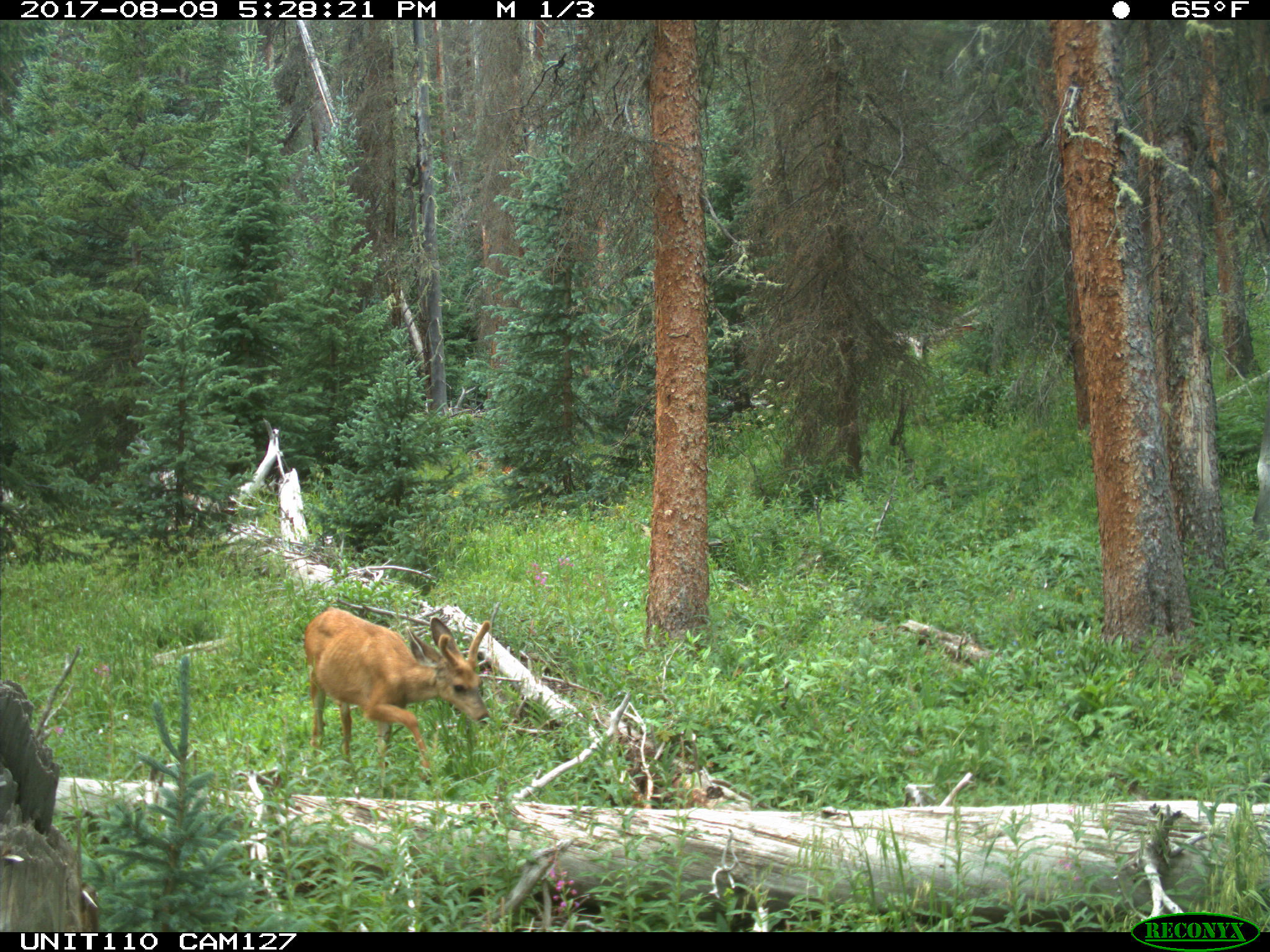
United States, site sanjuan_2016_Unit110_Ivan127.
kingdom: Animalia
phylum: Chordata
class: Mammalia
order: Artiodactyla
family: Cervidae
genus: Odocoileus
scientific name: Odocoileus hemionus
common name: mule deer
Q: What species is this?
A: Odocoileus hemionus (mule deer).